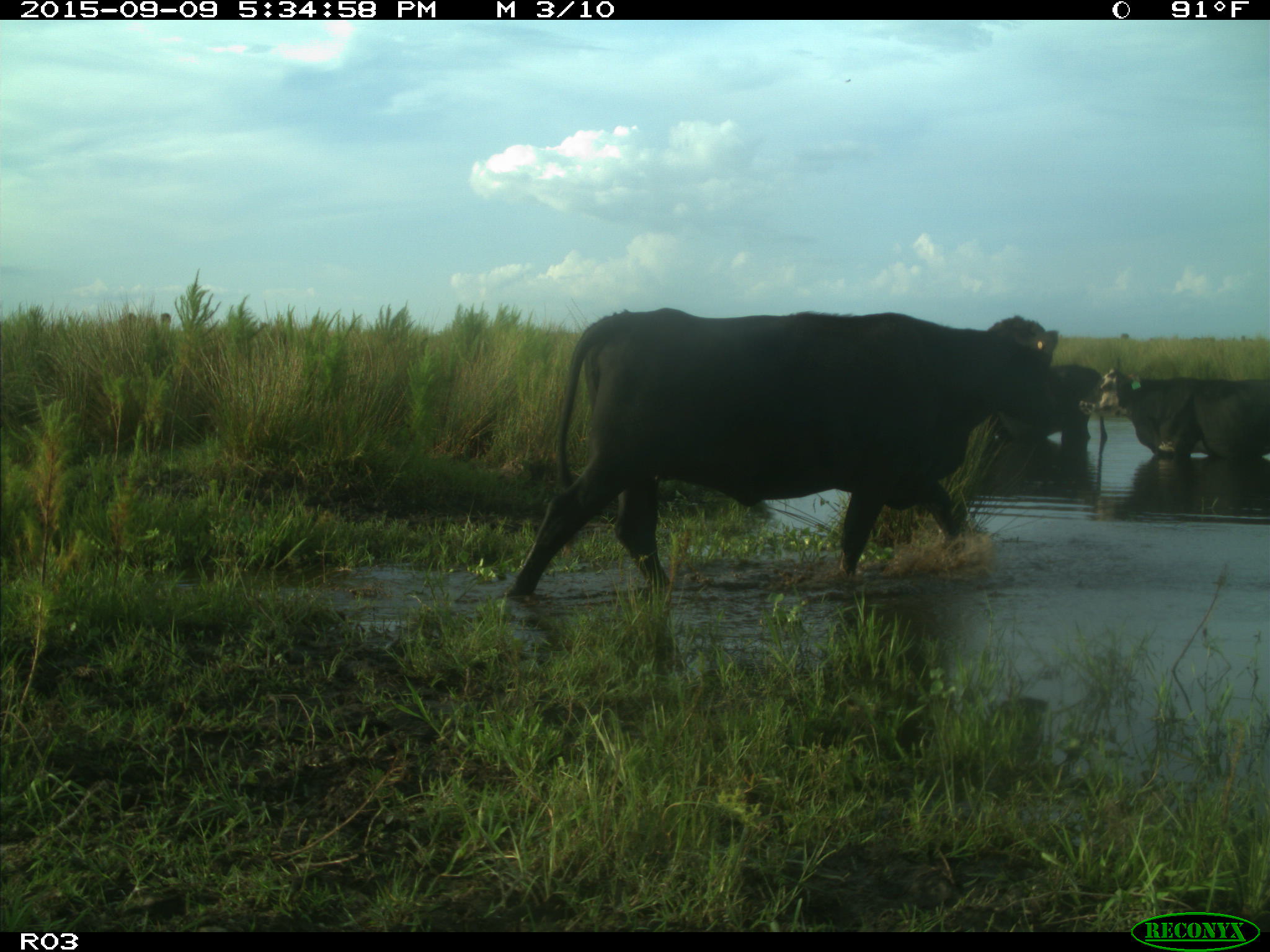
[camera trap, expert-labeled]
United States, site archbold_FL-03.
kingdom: Animalia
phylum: Chordata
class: Mammalia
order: Artiodactyla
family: Bovidae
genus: Bos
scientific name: Bos taurus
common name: domestic cow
Bos taurus (domestic cow).